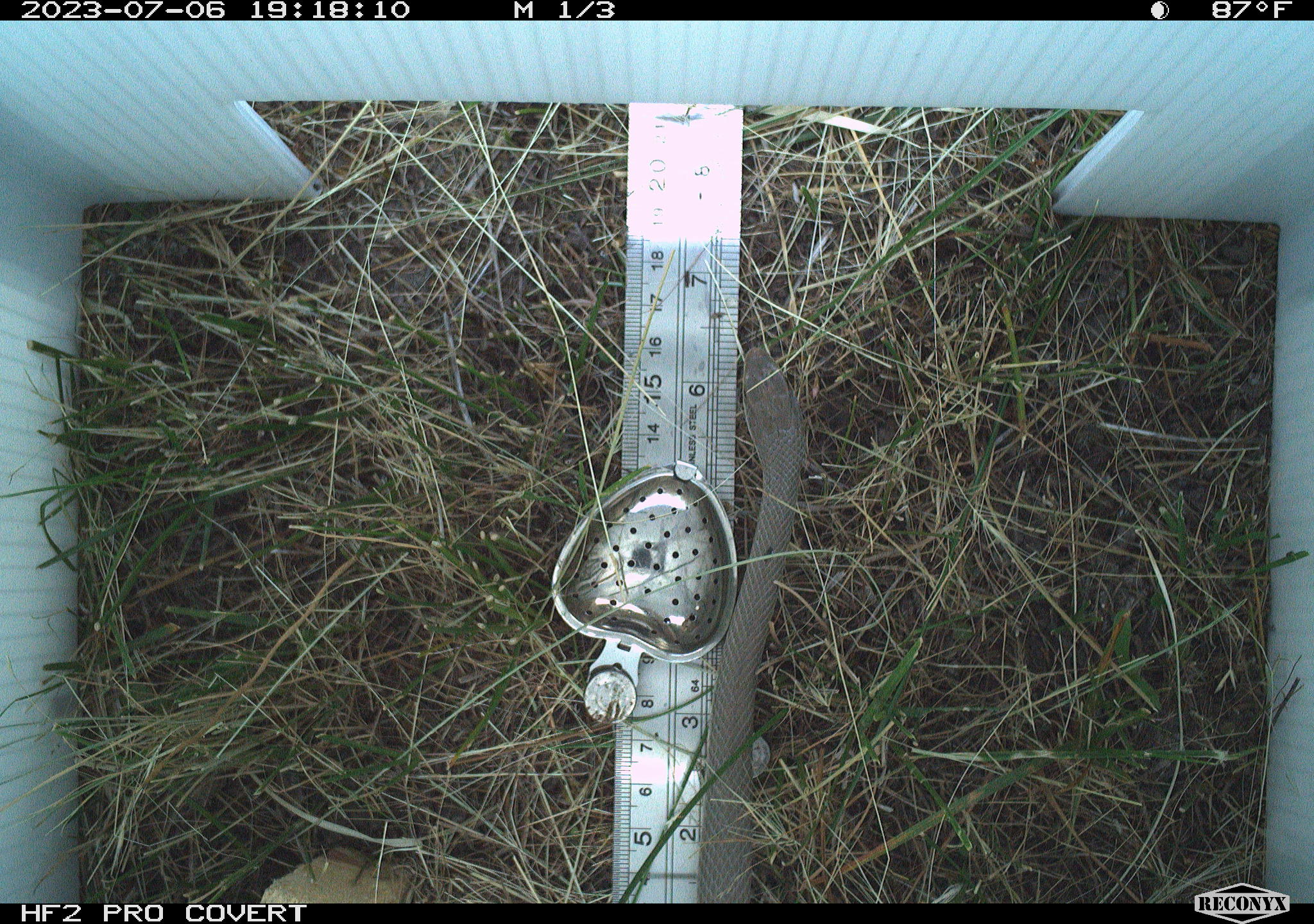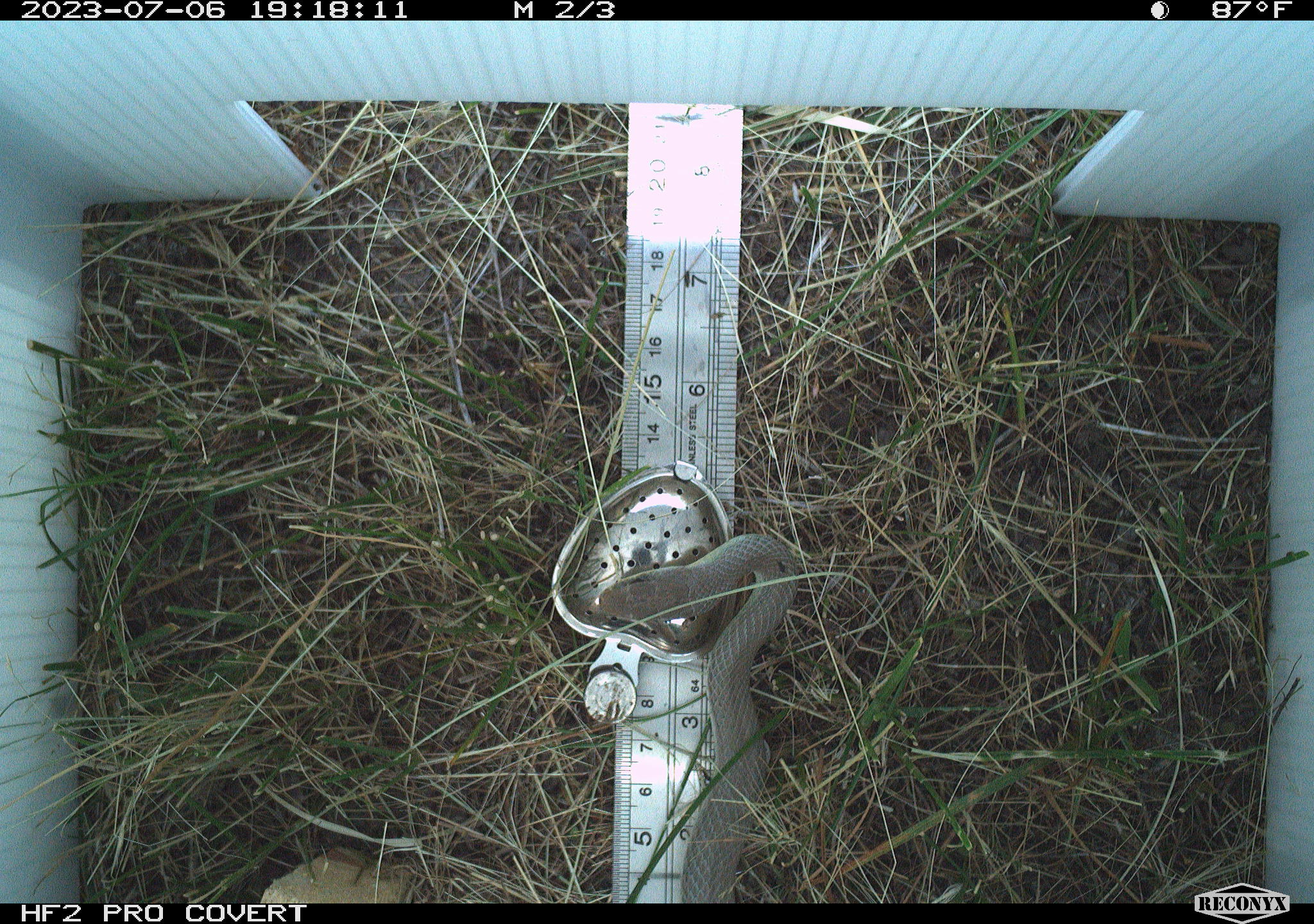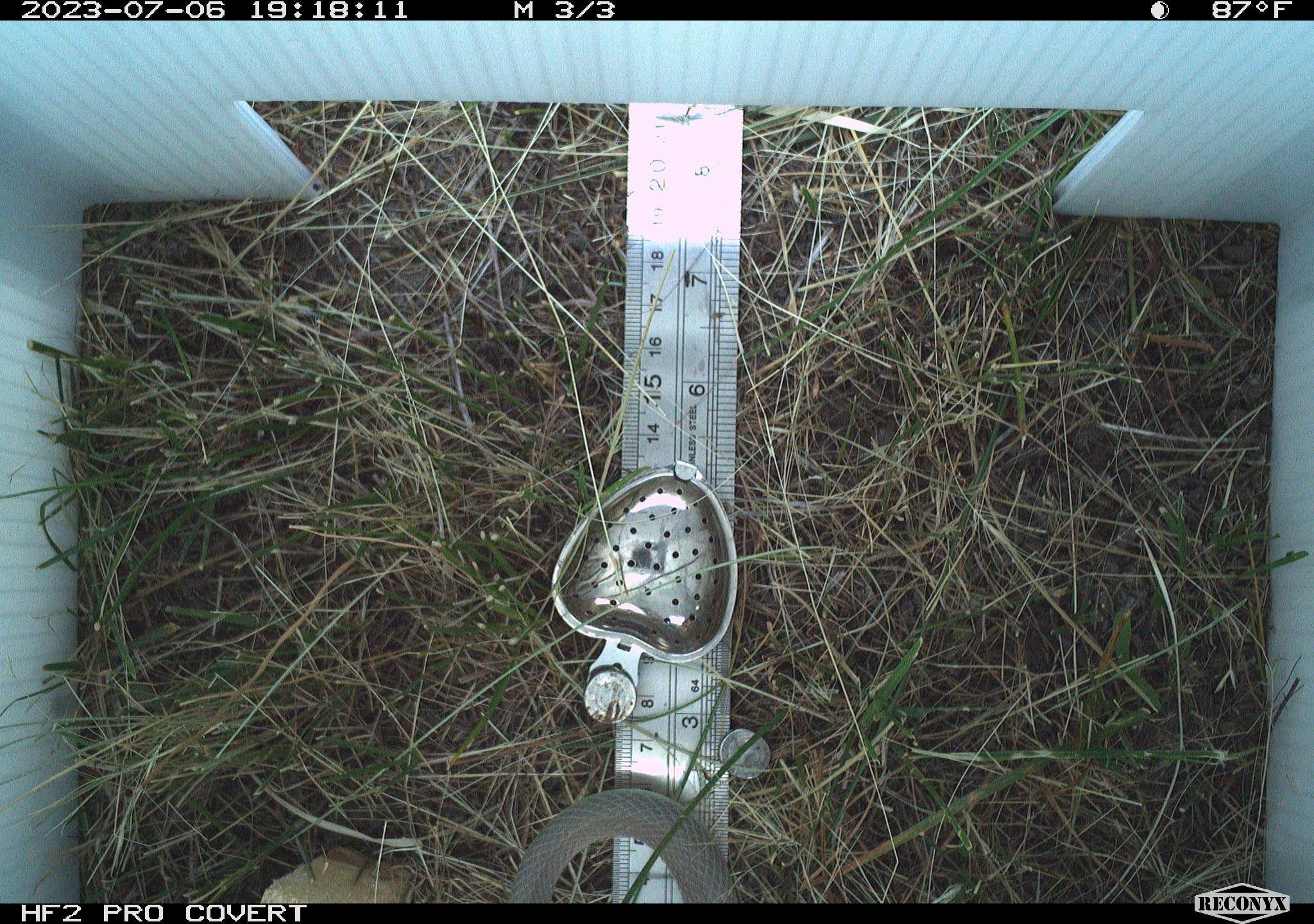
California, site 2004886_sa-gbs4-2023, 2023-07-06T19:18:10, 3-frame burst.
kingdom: Animalia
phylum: Chordata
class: Reptilia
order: Squamata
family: Colubridae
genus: Coluber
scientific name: Coluber constrictor mormon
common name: western yellow-bellied racer